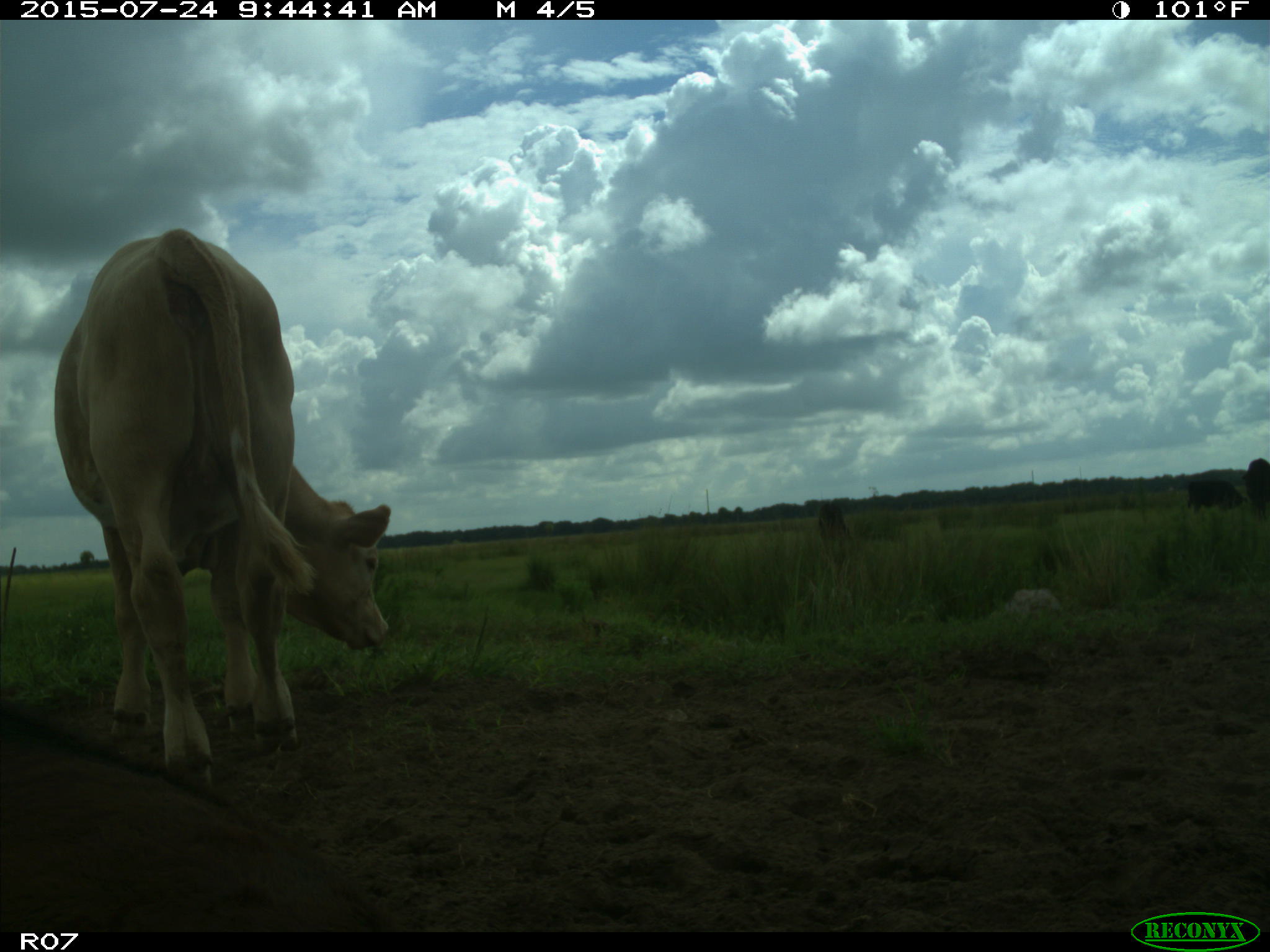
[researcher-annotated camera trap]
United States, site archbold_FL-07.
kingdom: Animalia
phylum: Chordata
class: Mammalia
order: Artiodactyla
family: Bovidae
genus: Bos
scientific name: Bos taurus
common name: domestic cow